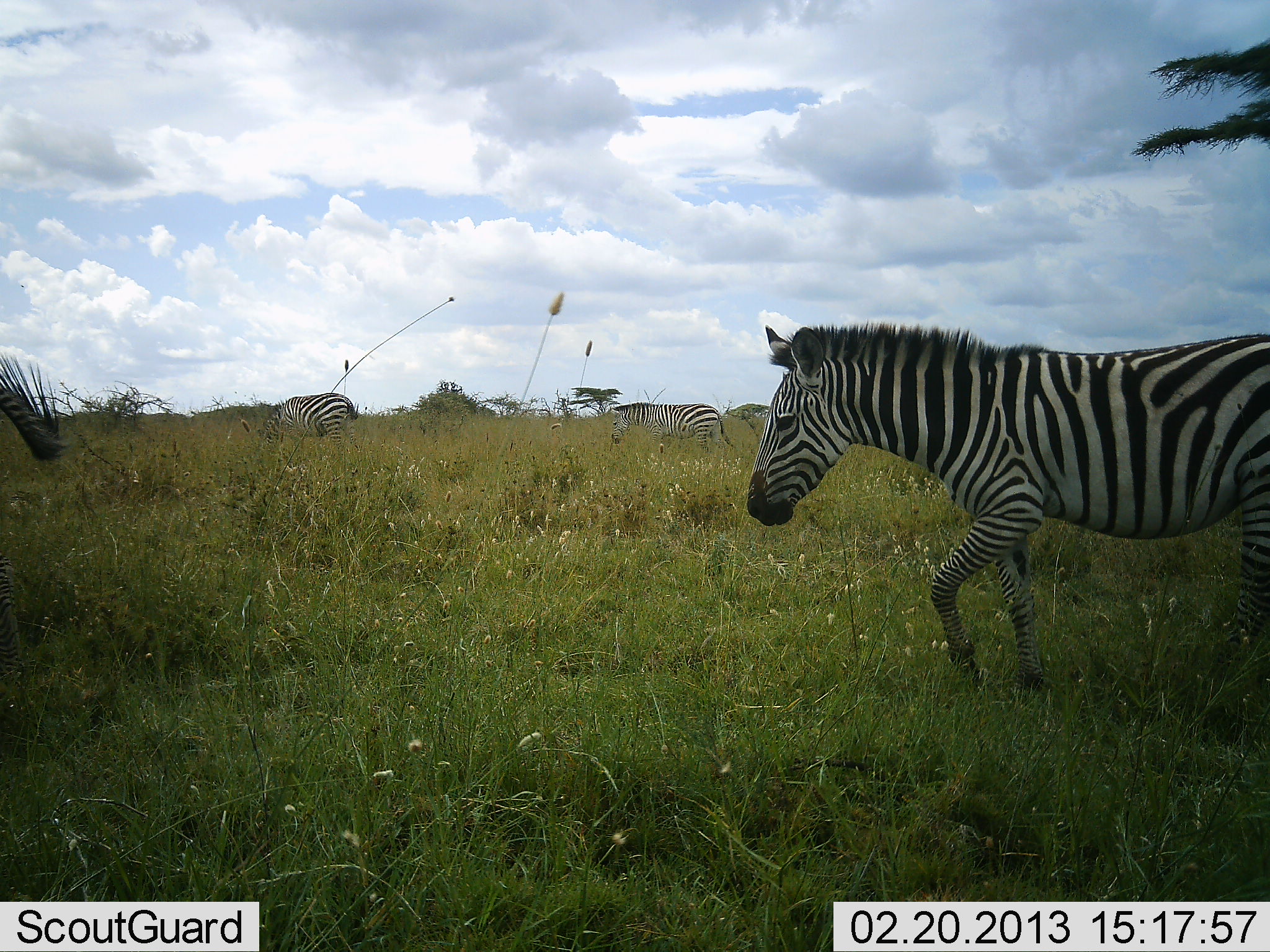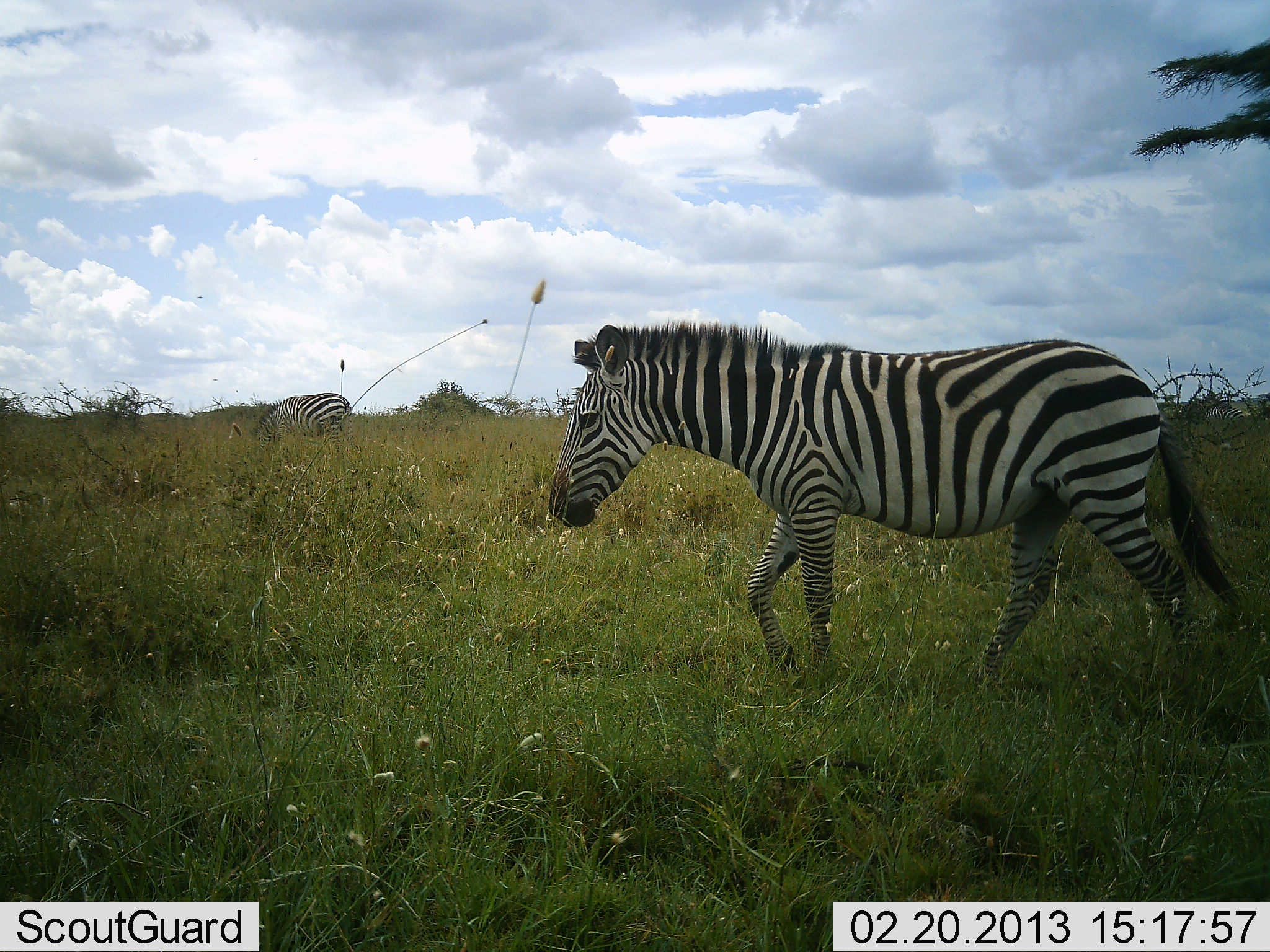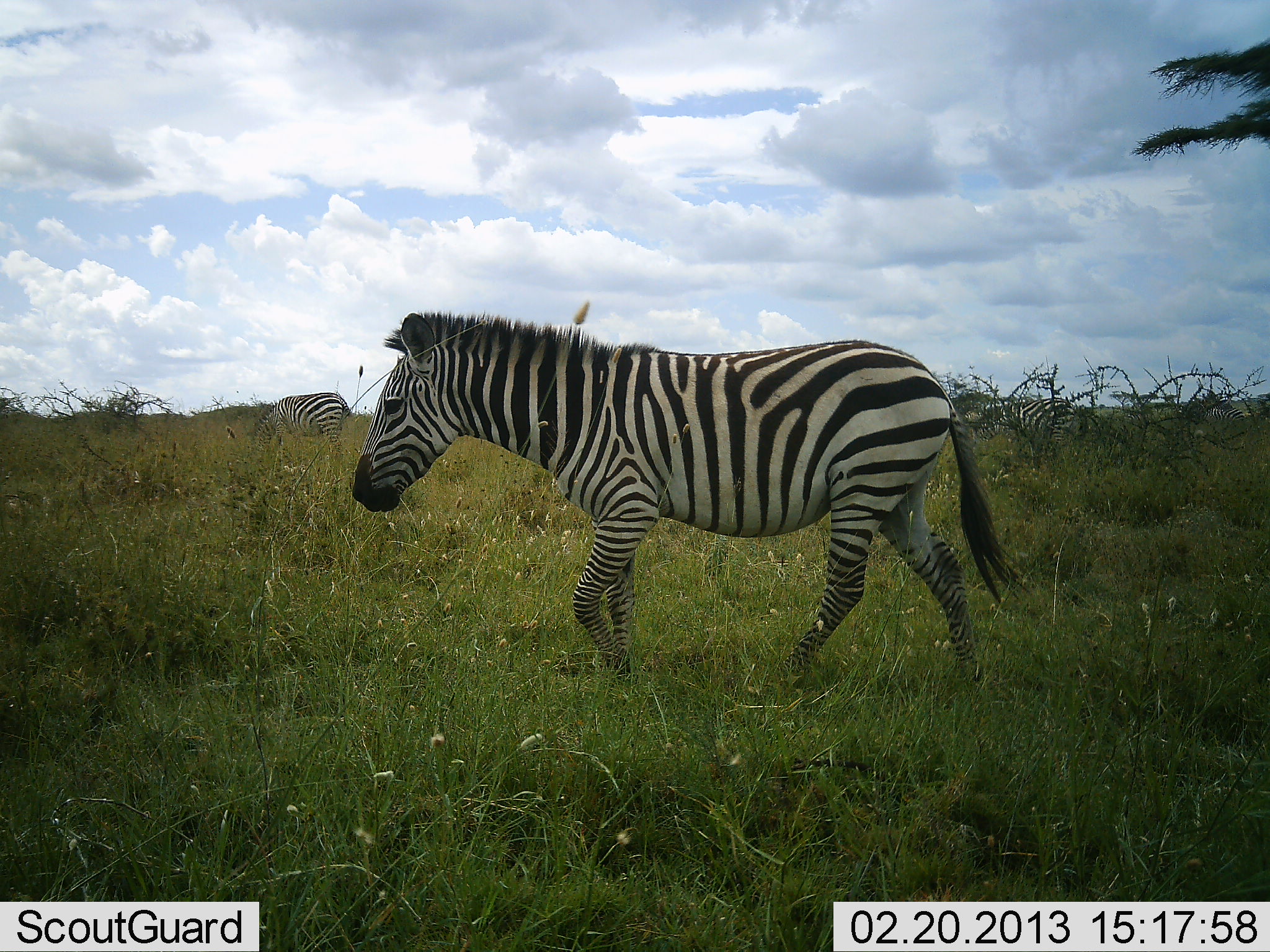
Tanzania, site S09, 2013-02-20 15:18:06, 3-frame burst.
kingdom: Animalia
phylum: Chordata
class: Mammalia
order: Perissodactyla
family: Equidae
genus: Equus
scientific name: Equus quagga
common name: plains zebra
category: zebra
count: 3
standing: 16%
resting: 2%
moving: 95%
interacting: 0%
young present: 0%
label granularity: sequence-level